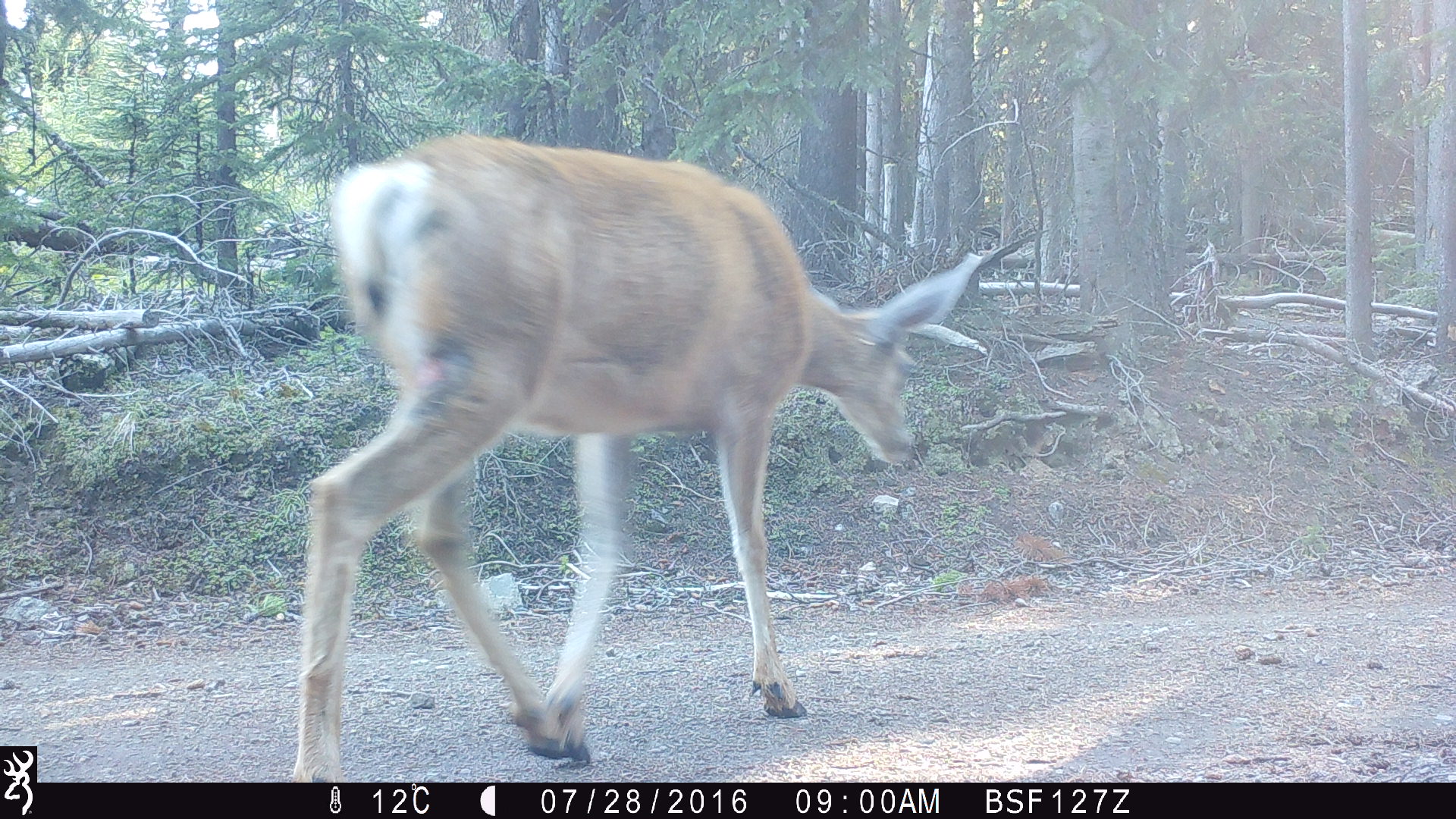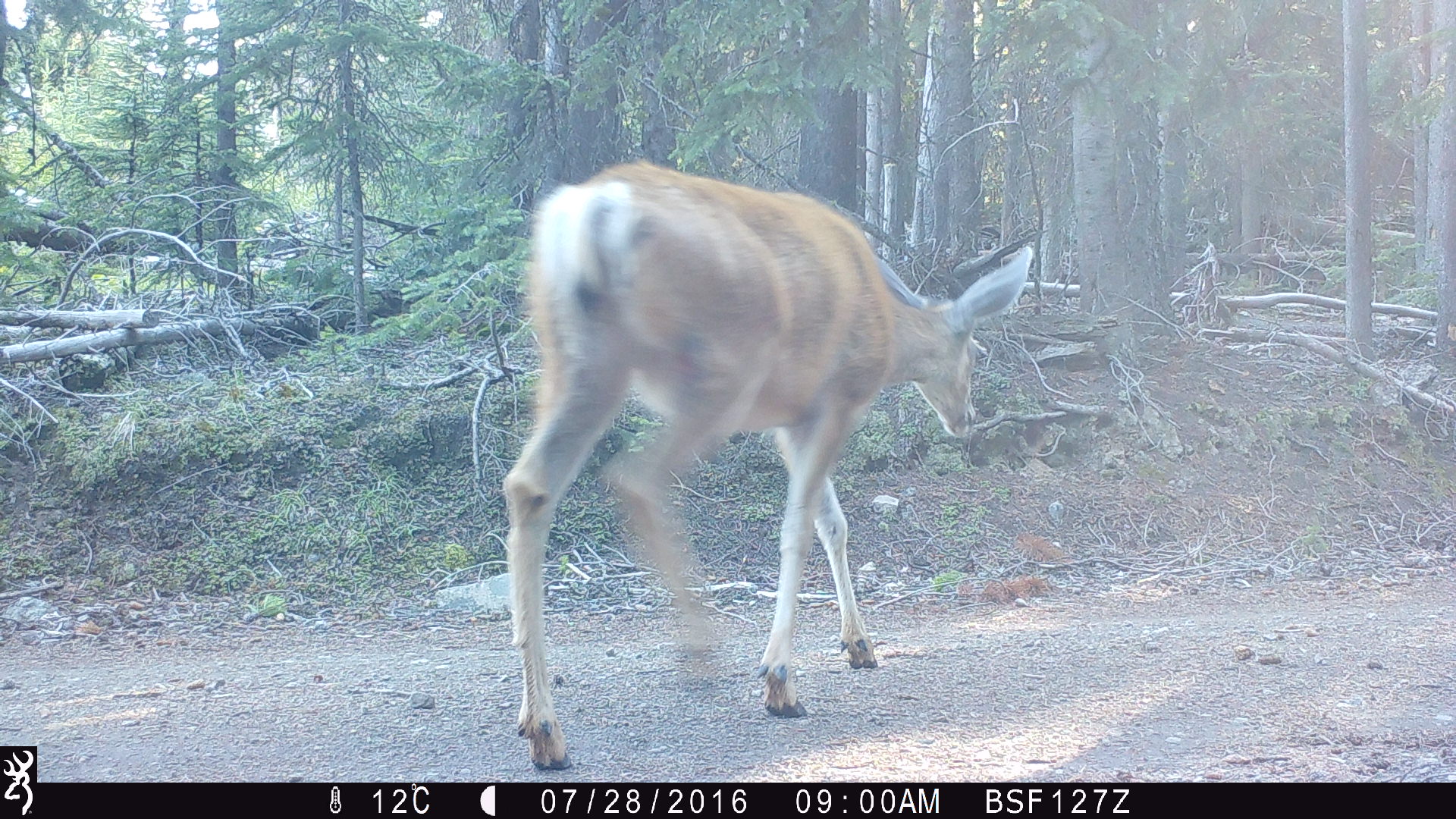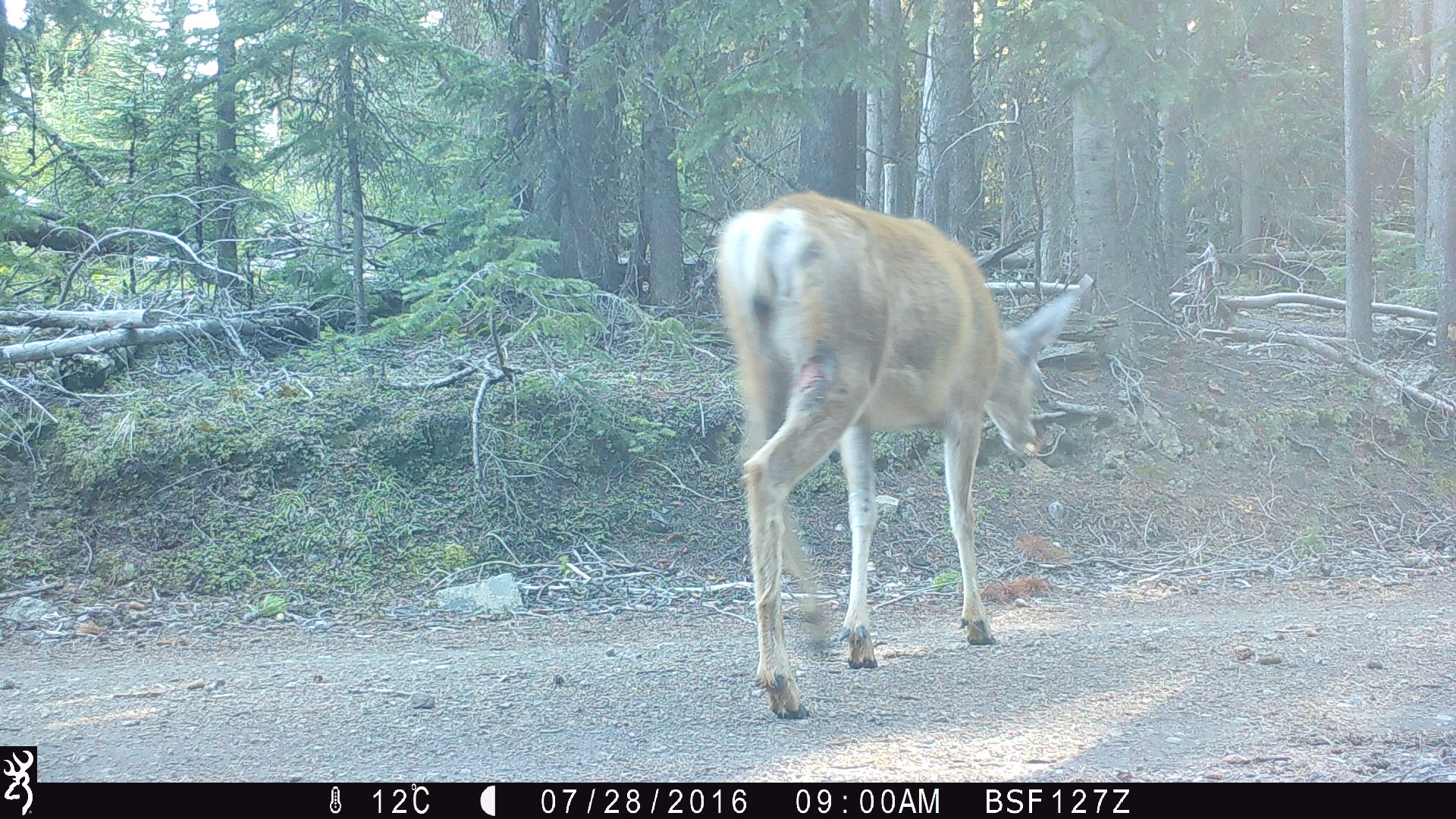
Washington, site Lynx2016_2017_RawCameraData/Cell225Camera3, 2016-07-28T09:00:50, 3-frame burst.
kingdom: Animalia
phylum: Chordata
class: Mammalia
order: Artiodactyla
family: Cervidae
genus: Odocoileus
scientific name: Odocoileus hemionus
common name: mule deer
Odocoileus hemionus (mule deer). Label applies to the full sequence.